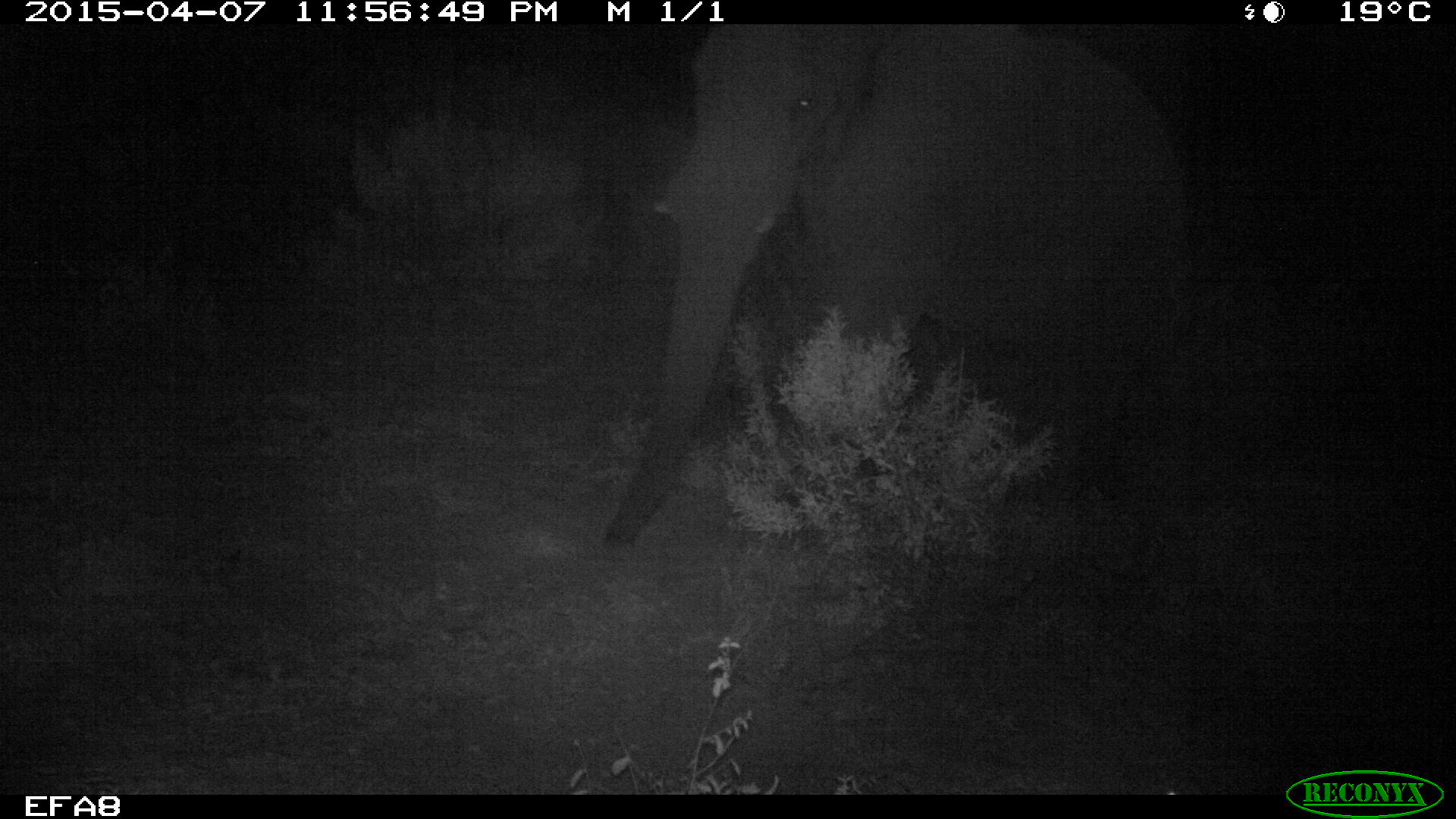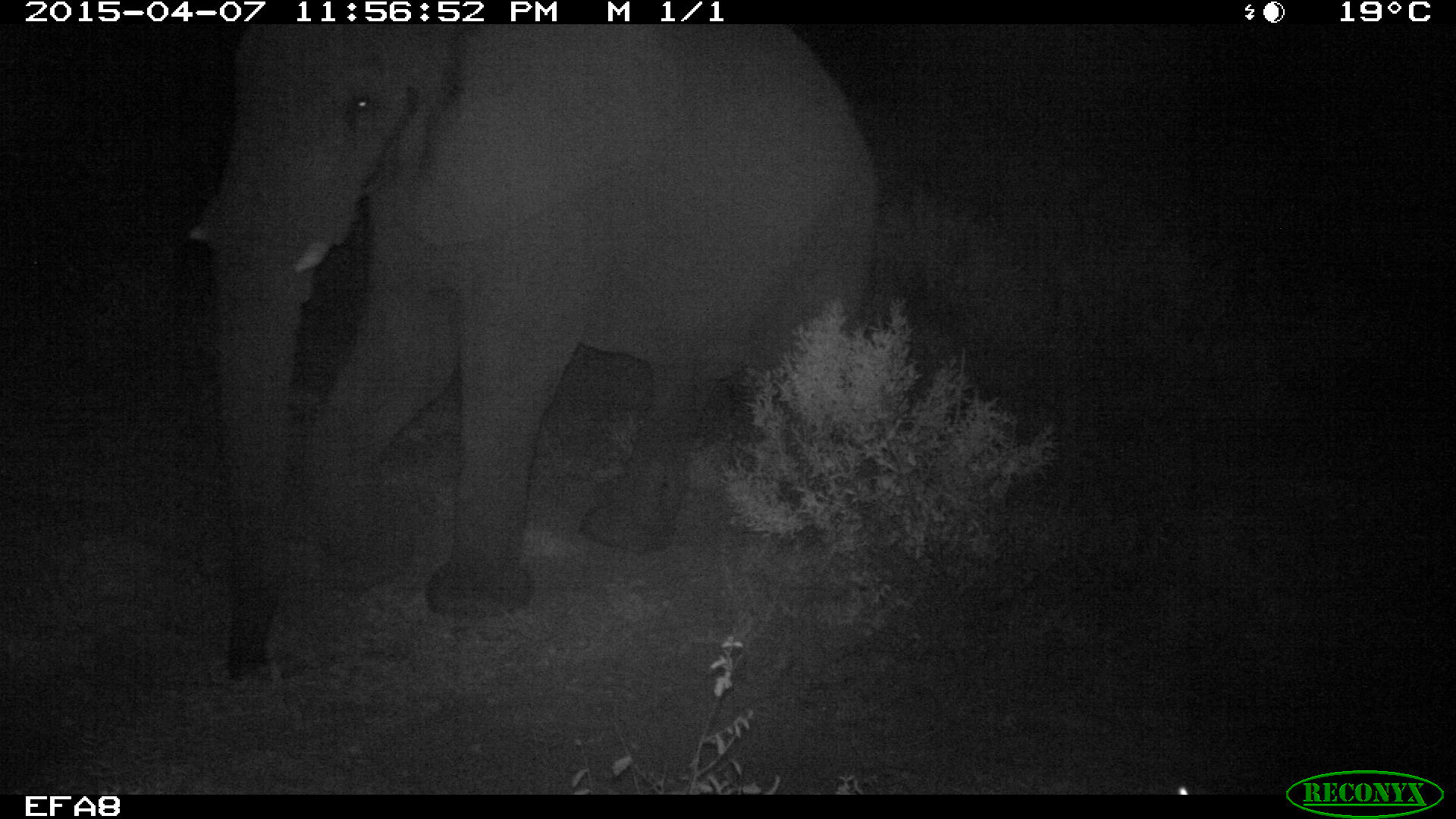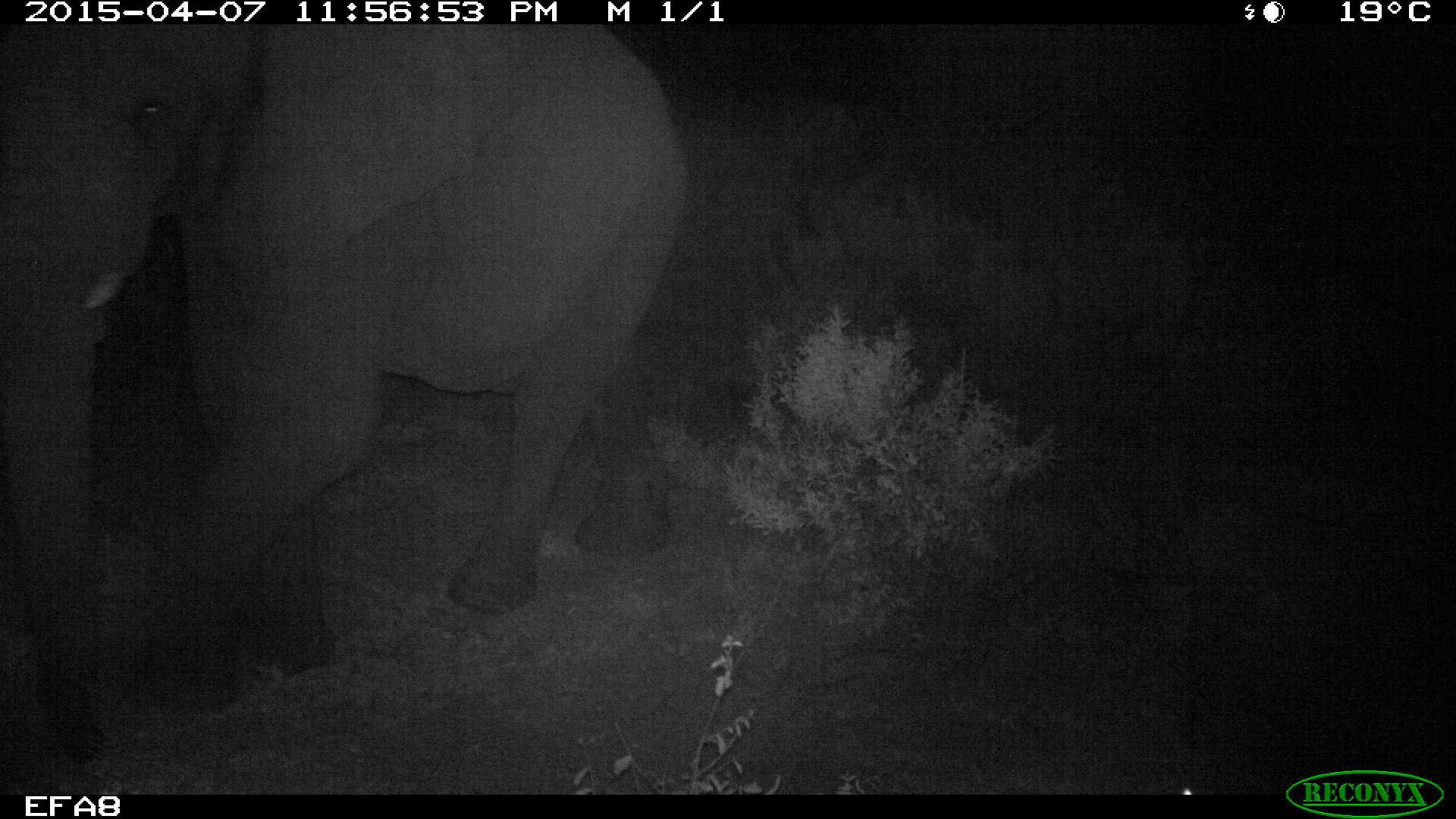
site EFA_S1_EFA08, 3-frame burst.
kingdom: Animalia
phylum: Chordata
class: Mammalia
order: Proboscidea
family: Elephantidae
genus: Loxodonta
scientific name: Loxodonta africana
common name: african bush elephant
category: elephant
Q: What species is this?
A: Elephant (african bush elephant) (Loxodonta africana).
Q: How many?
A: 1.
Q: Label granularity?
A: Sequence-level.